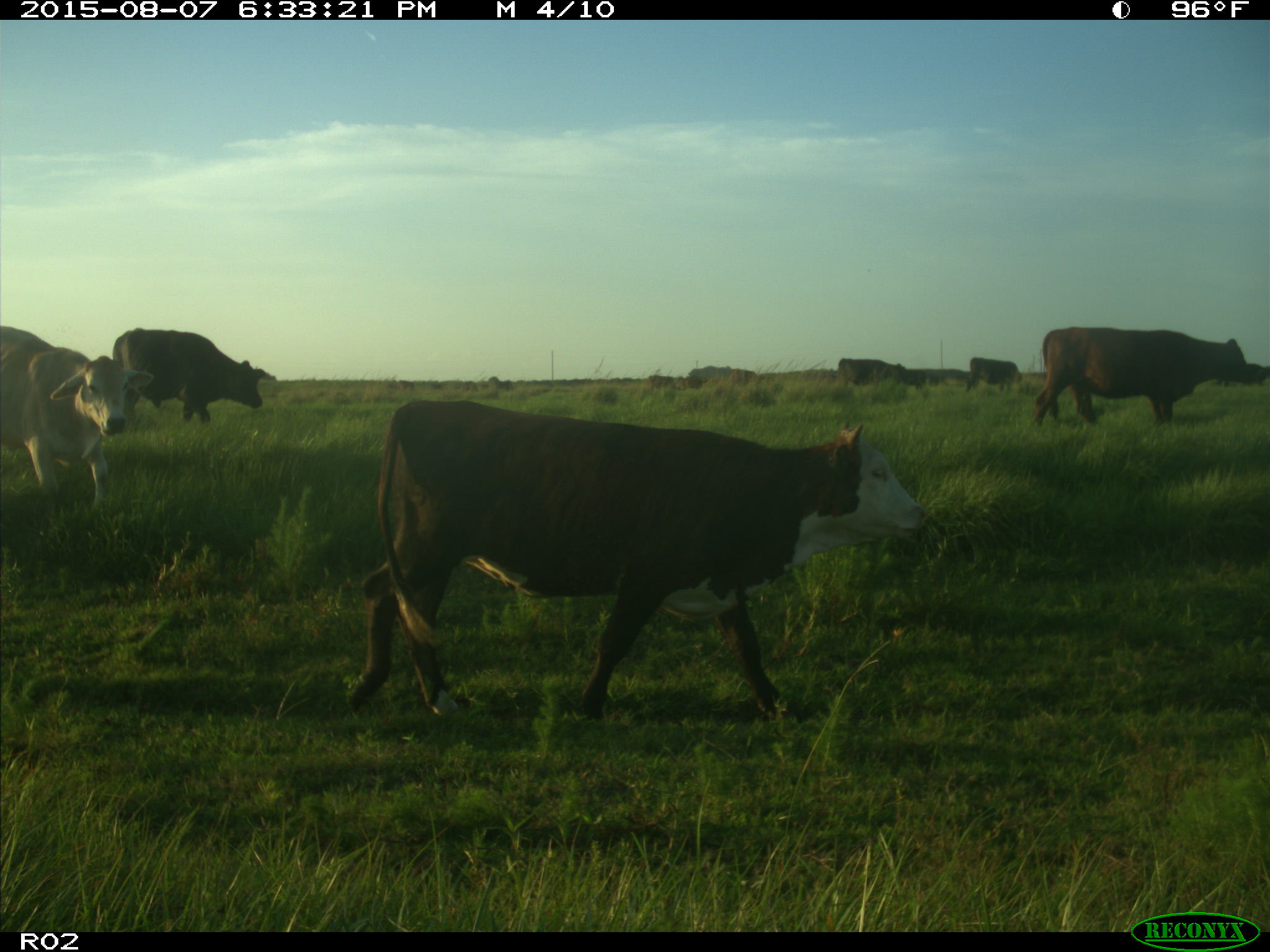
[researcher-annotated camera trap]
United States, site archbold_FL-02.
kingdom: Animalia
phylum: Chordata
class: Mammalia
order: Artiodactyla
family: Bovidae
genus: Bos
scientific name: Bos taurus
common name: domestic cow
Bos taurus (domestic cow).